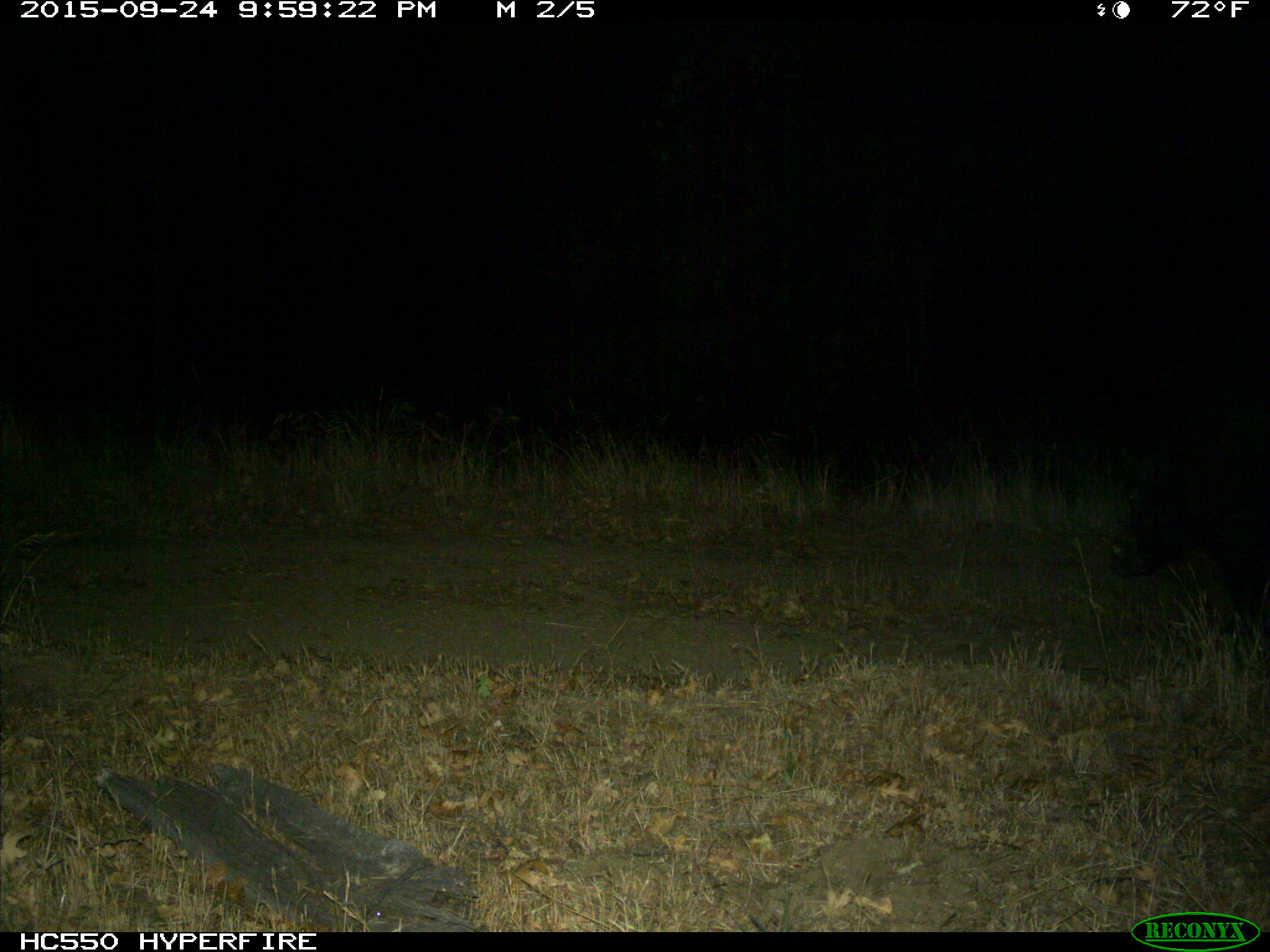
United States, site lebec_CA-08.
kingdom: Animalia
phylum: Chordata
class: Mammalia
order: Artiodactyla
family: Suidae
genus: Sus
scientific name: Sus scrofa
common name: wild boar